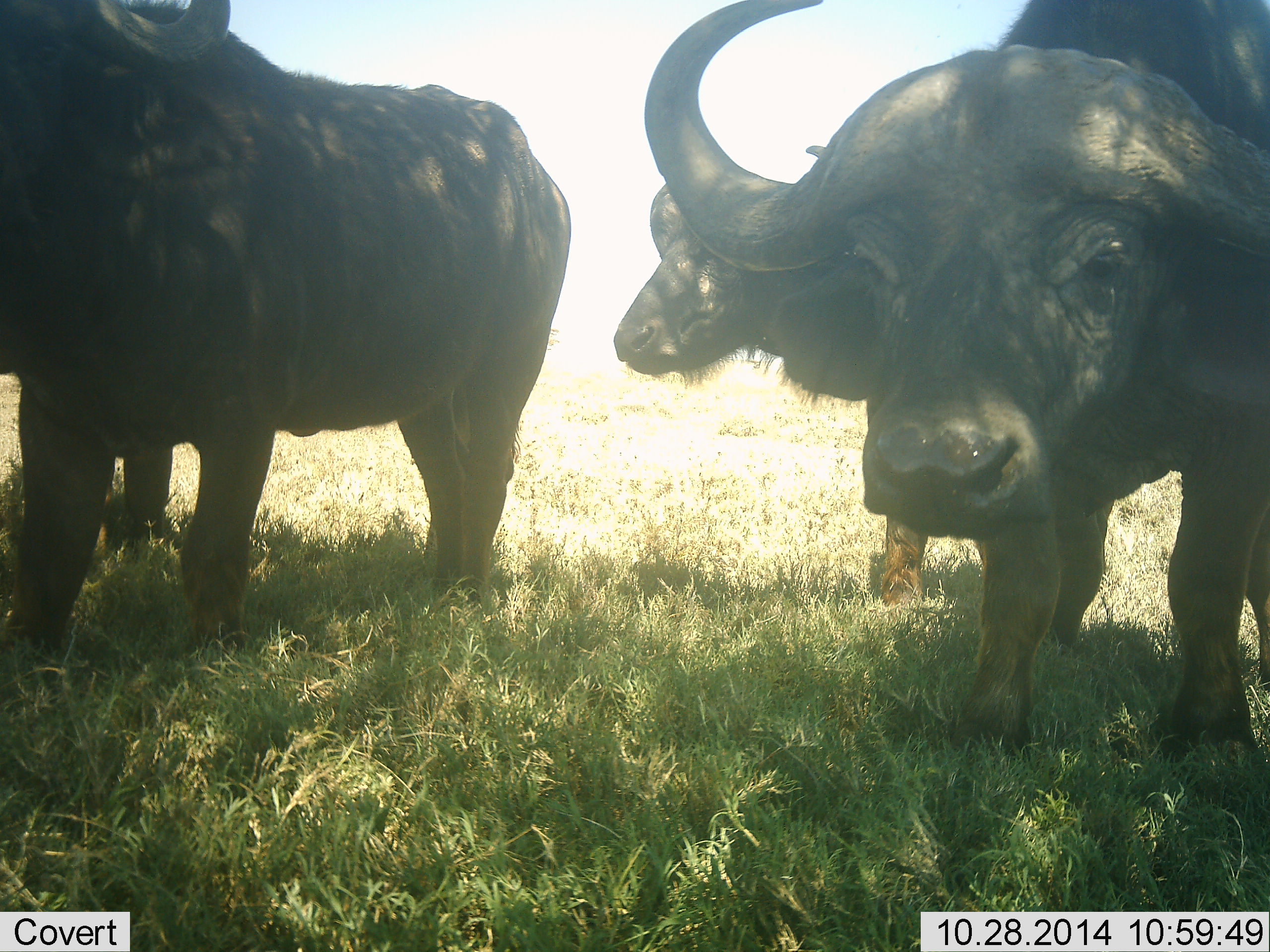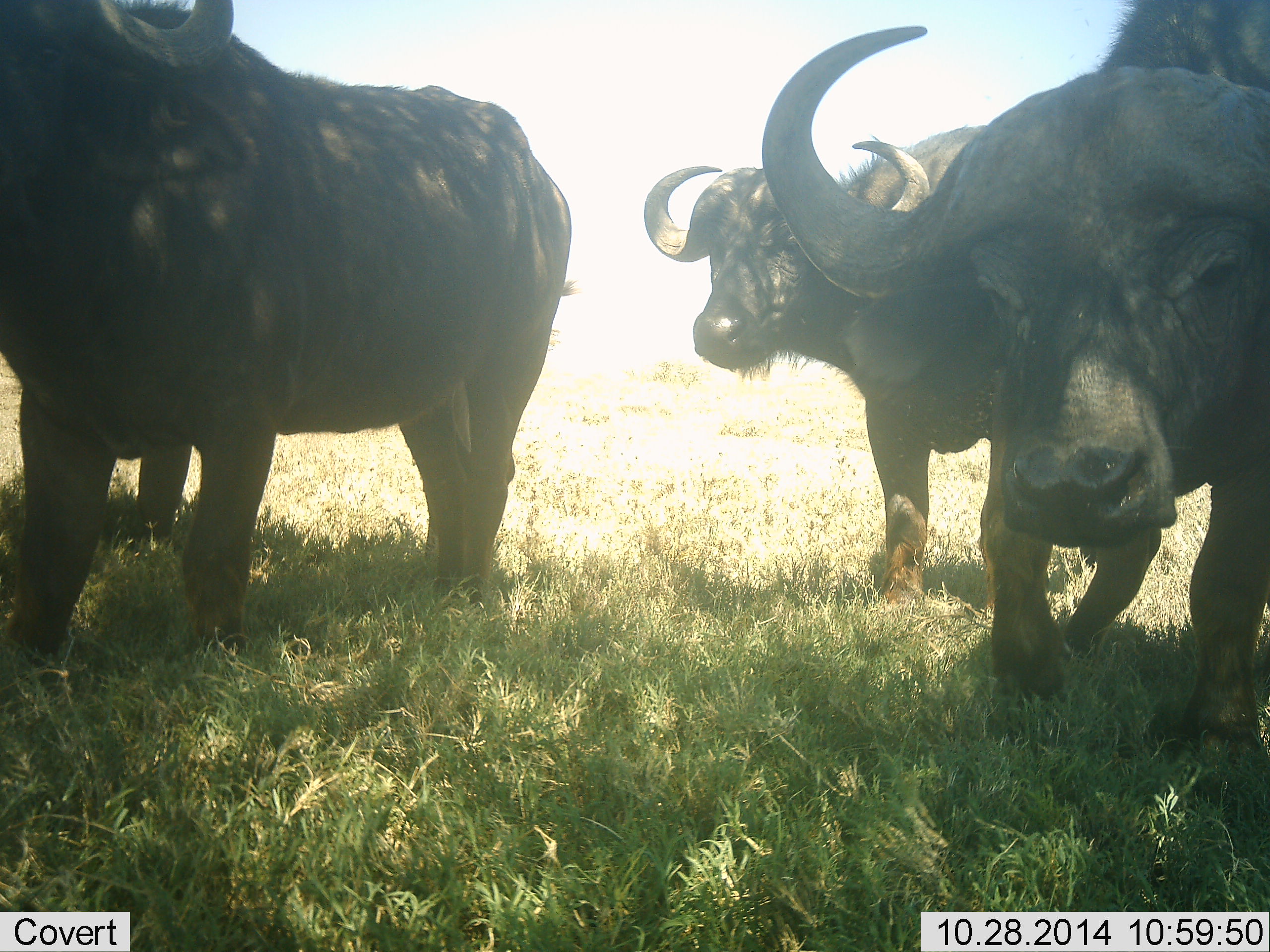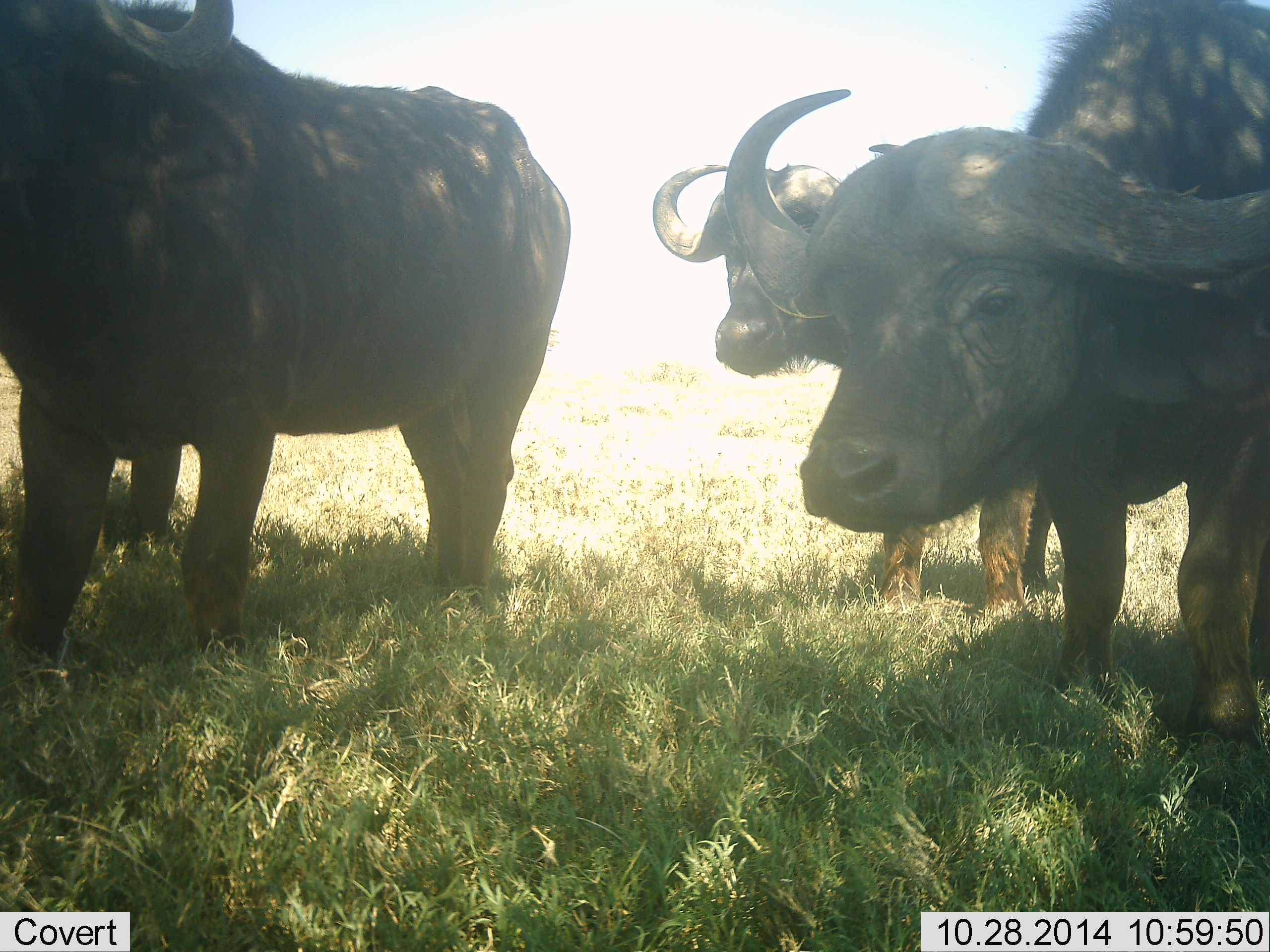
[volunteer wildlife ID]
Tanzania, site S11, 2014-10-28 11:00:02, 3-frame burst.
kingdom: Animalia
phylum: Chordata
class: Mammalia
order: Artiodactyla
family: Bovidae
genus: Syncerus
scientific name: Syncerus caffer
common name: cape buffalo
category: buffalo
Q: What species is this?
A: Buffalo (cape buffalo) (Syncerus caffer).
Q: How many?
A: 4.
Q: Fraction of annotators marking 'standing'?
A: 90%.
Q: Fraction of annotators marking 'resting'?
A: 0%.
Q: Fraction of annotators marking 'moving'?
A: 40%.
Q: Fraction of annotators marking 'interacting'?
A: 0%.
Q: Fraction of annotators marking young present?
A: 0%.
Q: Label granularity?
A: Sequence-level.